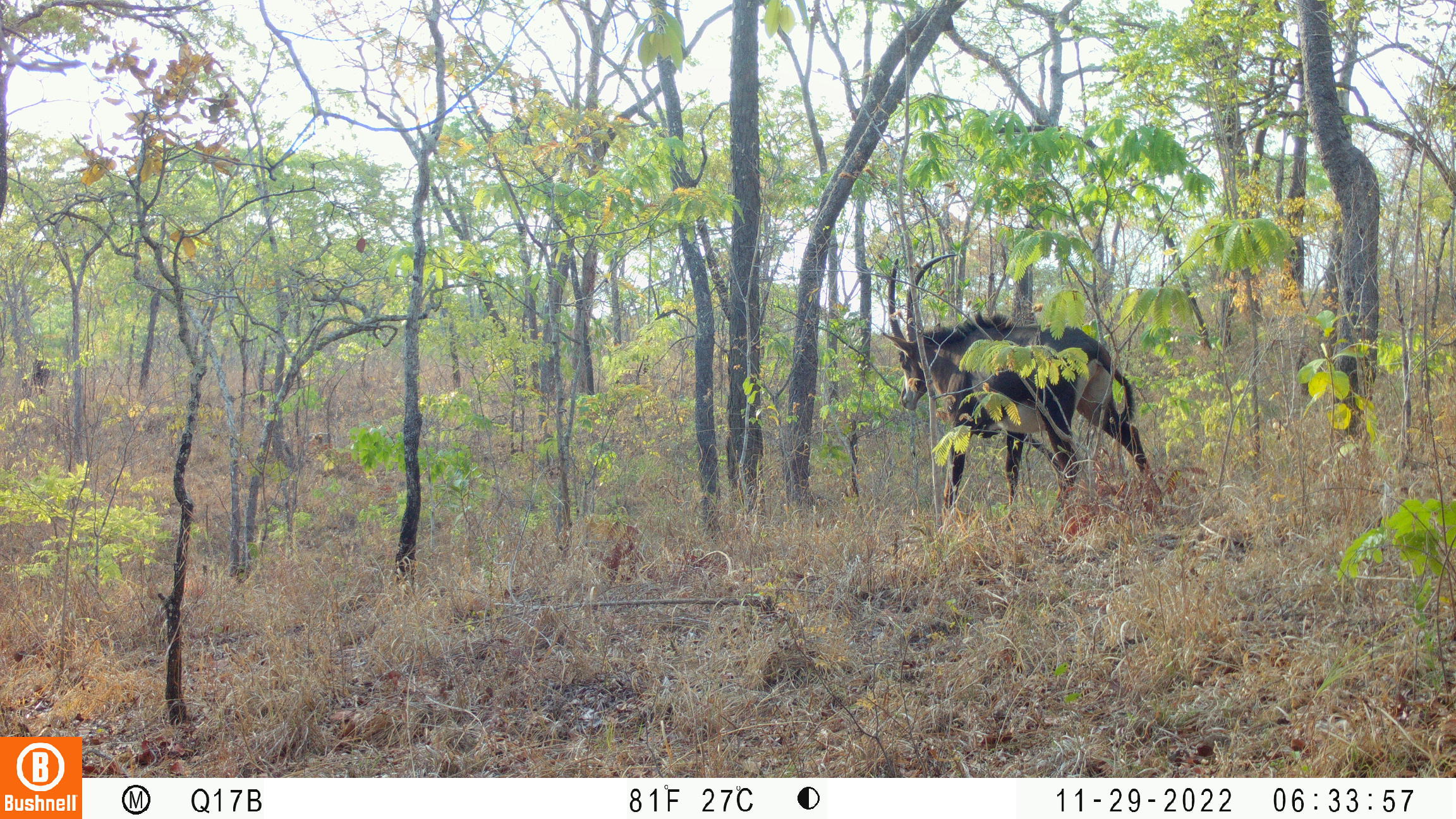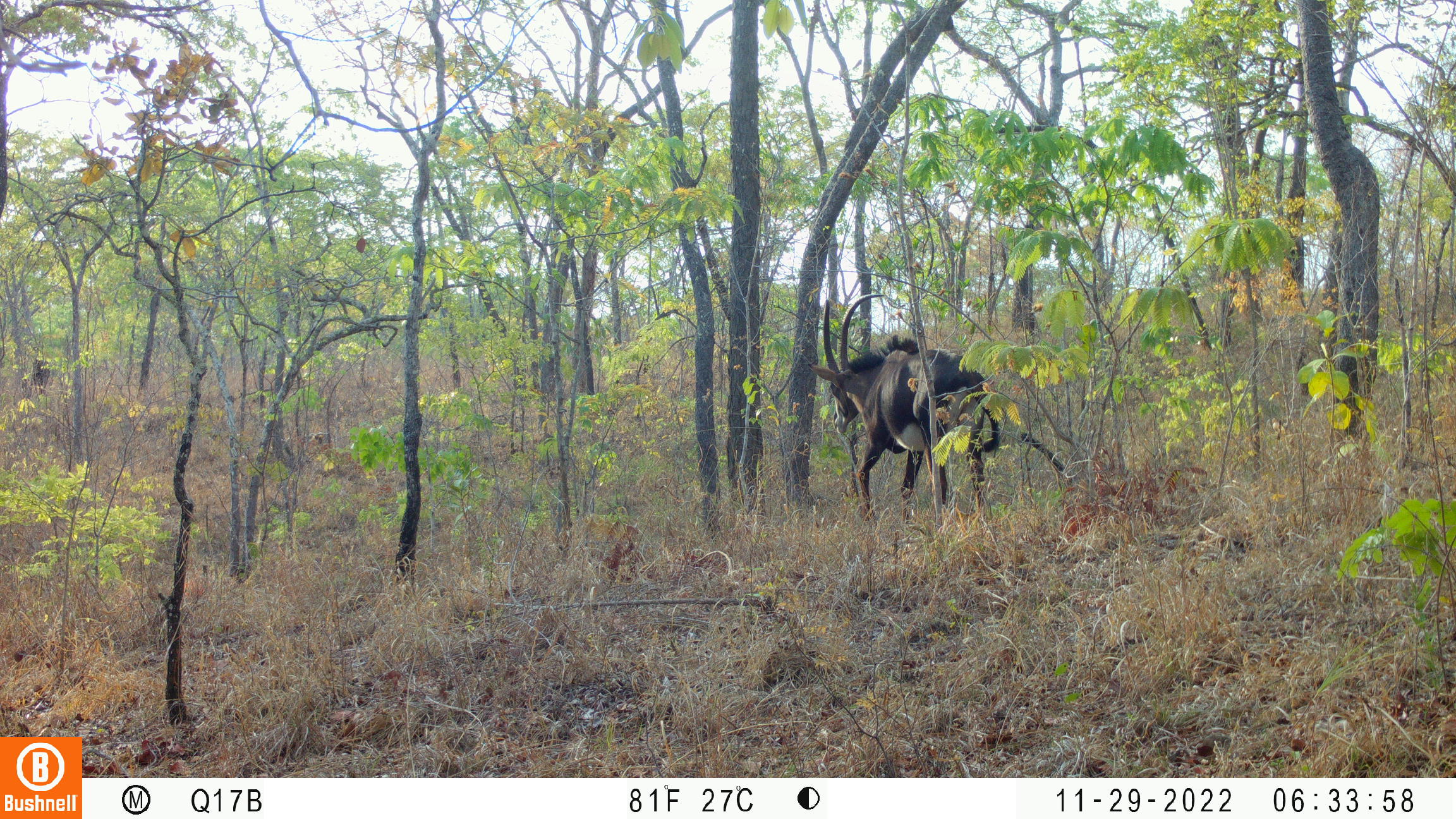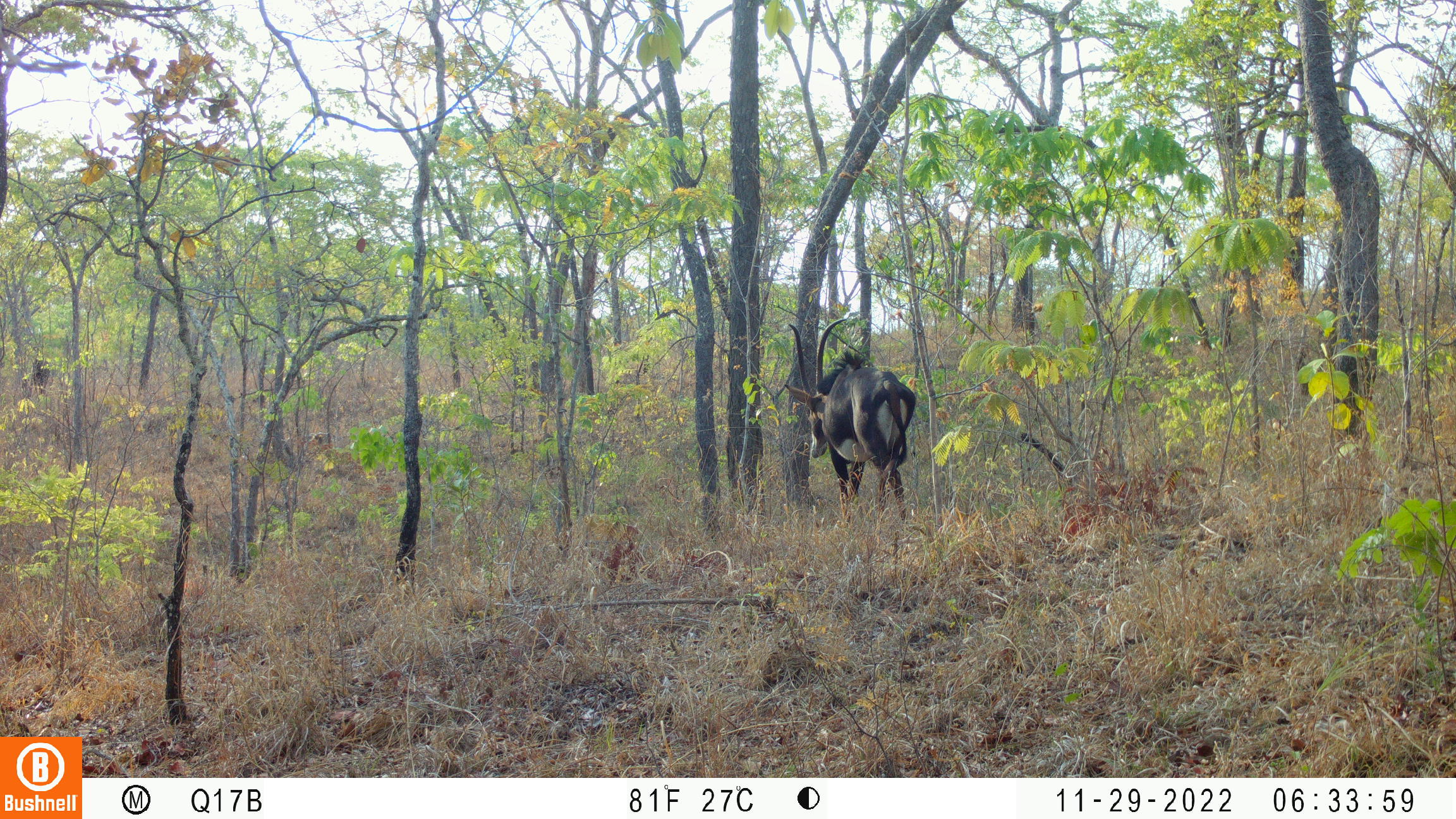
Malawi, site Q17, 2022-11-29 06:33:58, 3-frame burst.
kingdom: Animalia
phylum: Chordata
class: Mammalia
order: Artiodactyla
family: Bovidae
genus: Hippotragus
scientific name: Hippotragus niger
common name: sable antelope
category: sable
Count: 1.